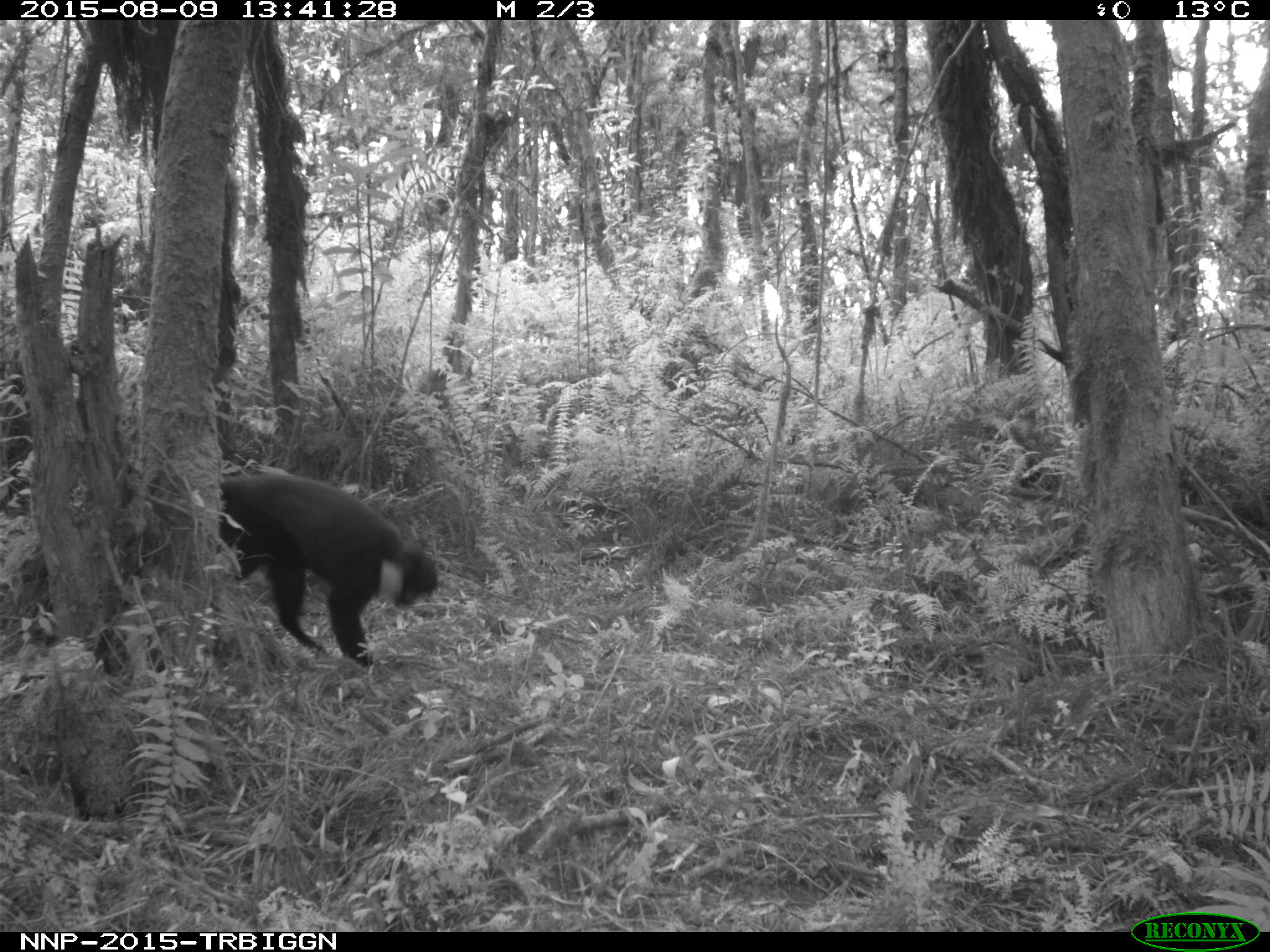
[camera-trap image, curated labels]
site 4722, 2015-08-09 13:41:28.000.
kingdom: Animalia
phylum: Chordata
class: Mammalia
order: Primates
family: Cercopithecidae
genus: Allochrocebus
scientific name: Allochrocebus lhoesti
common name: l'hoest's monkey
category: cercopithecus lhoesti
Cercopithecus lhoesti (l'hoest's monkey) (Allochrocebus lhoesti), count 1.